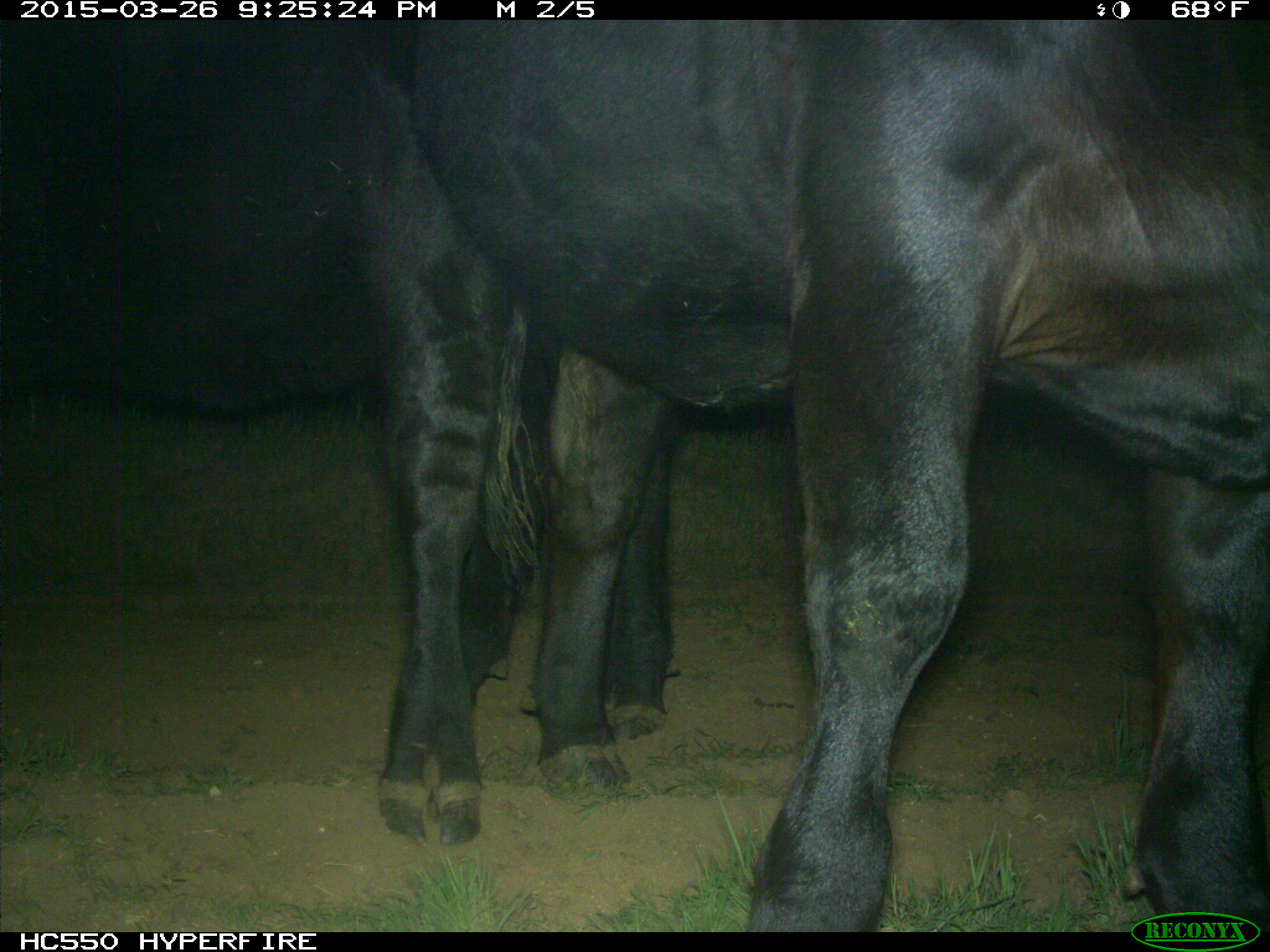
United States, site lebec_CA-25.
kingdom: Animalia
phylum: Chordata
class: Mammalia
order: Artiodactyla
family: Bovidae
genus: Bos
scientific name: Bos taurus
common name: domestic cow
Bos taurus (domestic cow).